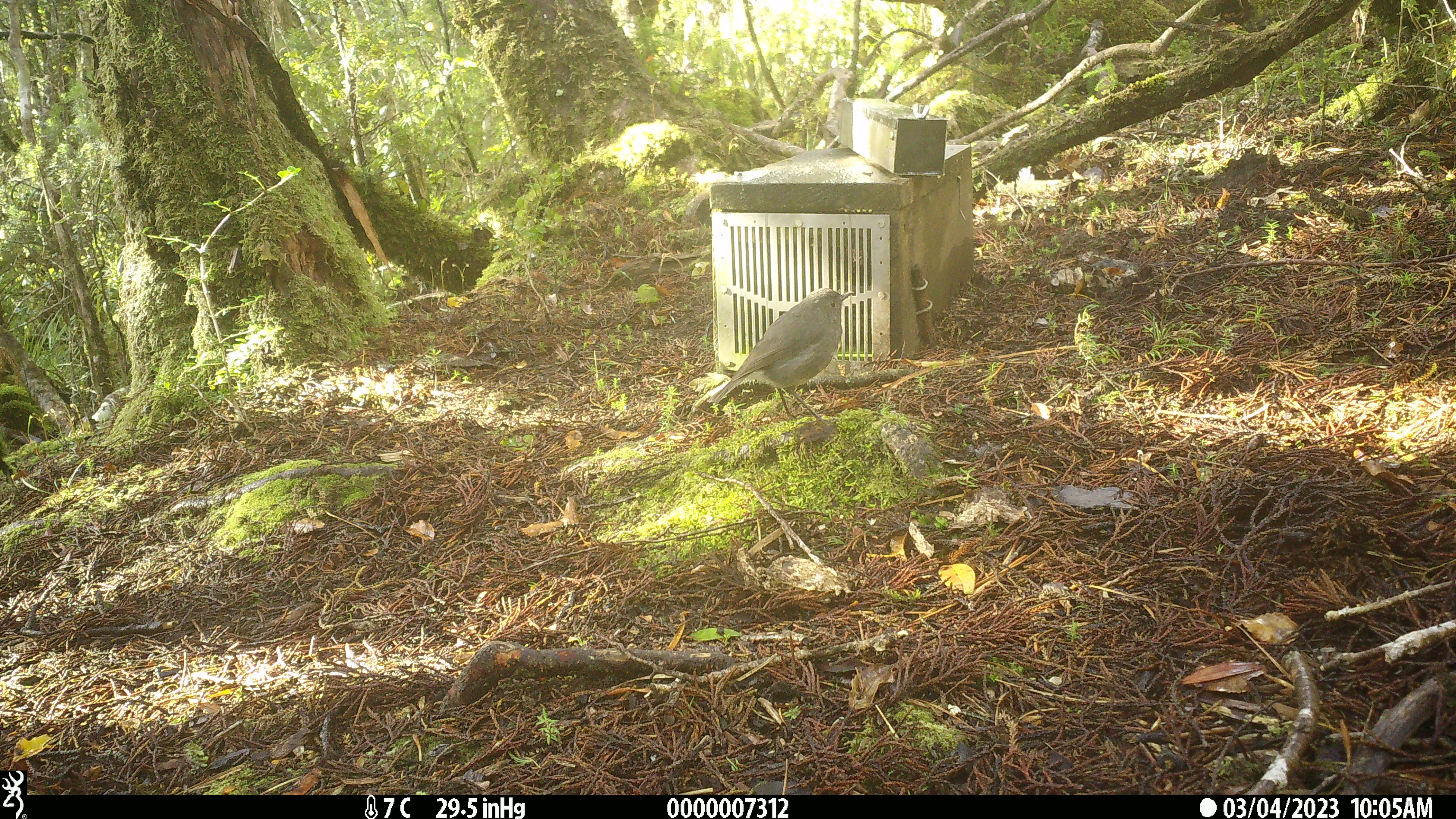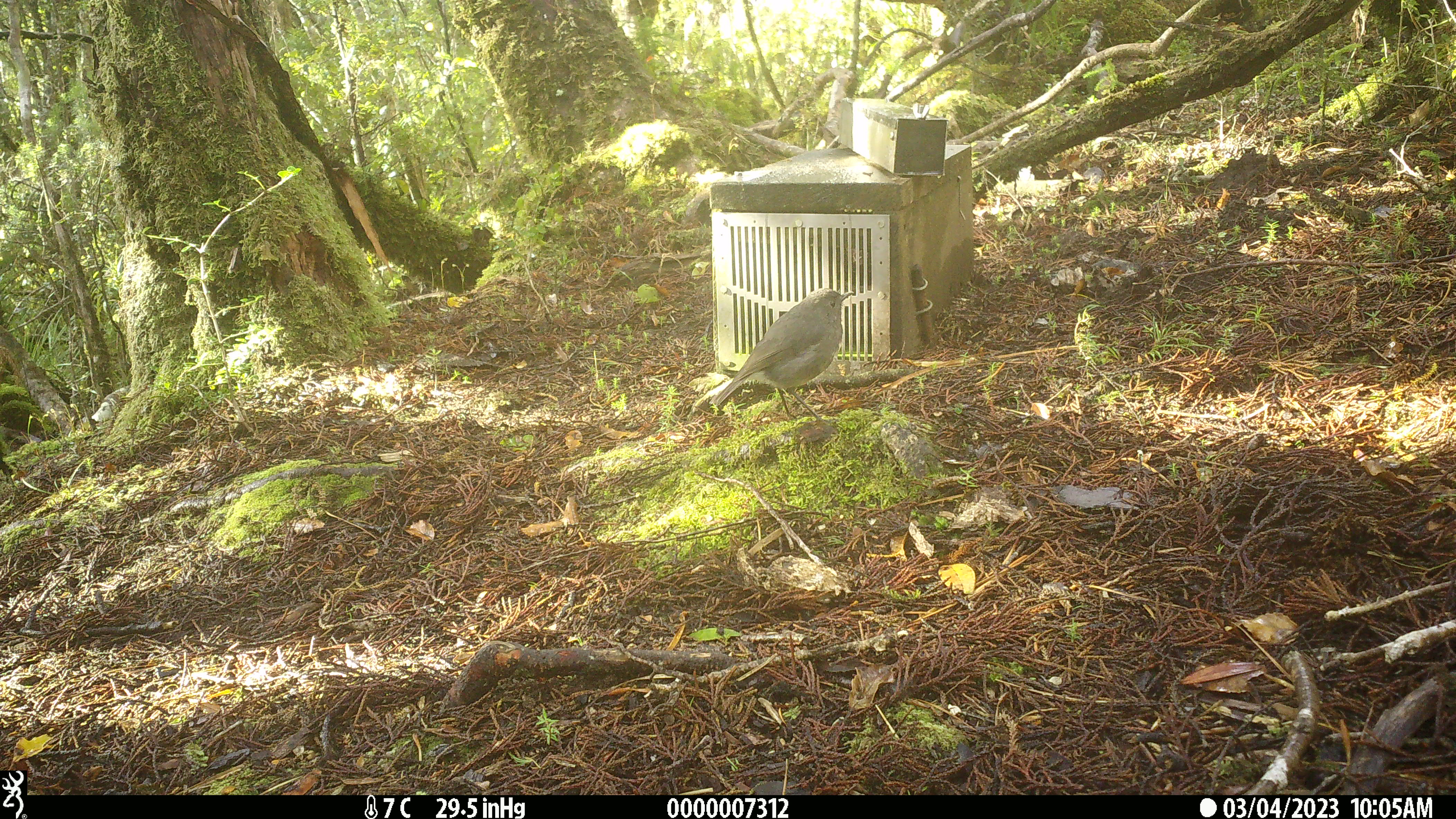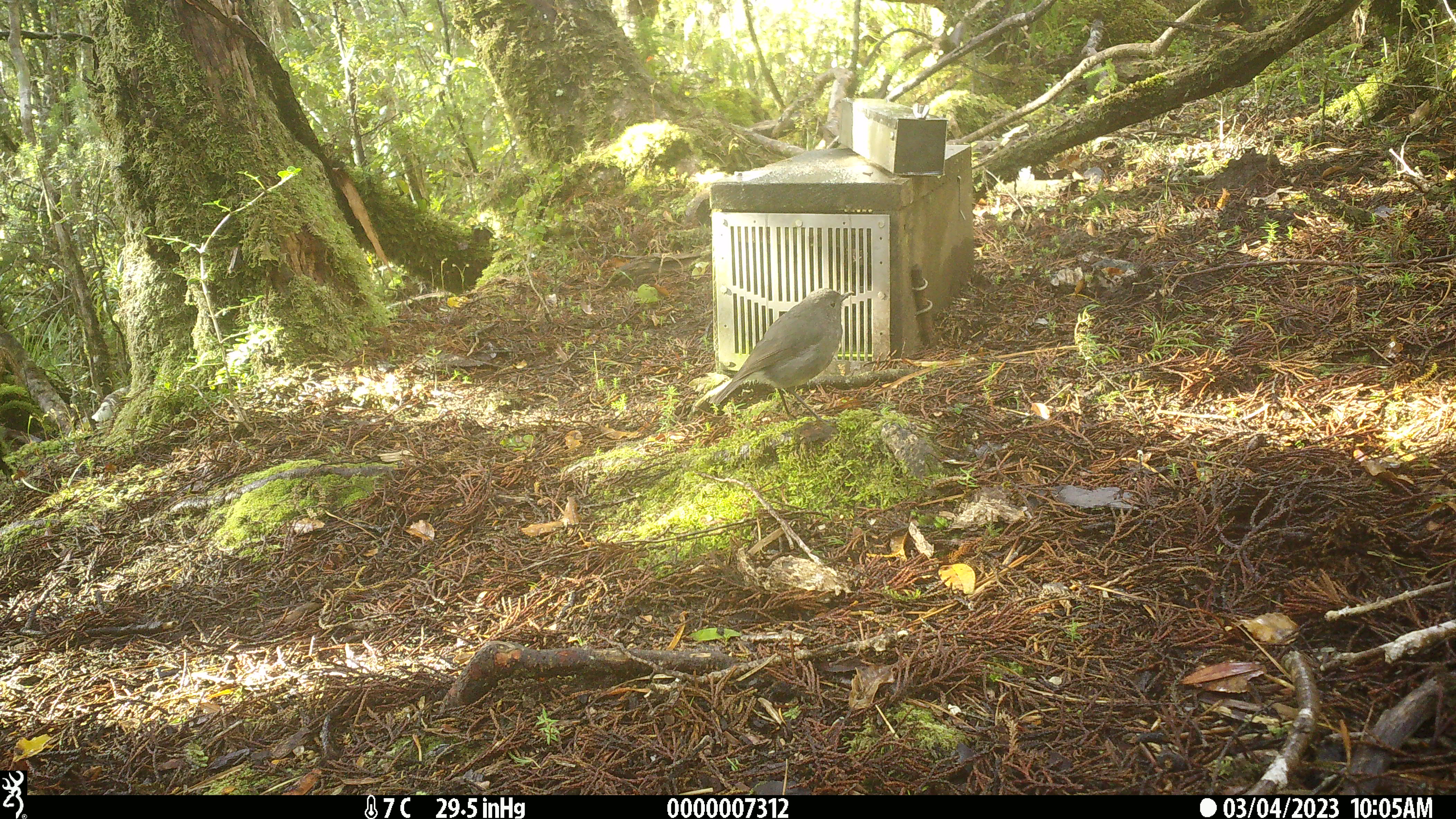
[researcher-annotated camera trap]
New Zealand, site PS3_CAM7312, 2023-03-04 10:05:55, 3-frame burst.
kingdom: Animalia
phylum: Chordata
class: Aves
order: Passeriformes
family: Petroicidae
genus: Petroica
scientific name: Petroica australis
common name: new zealand robin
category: robin